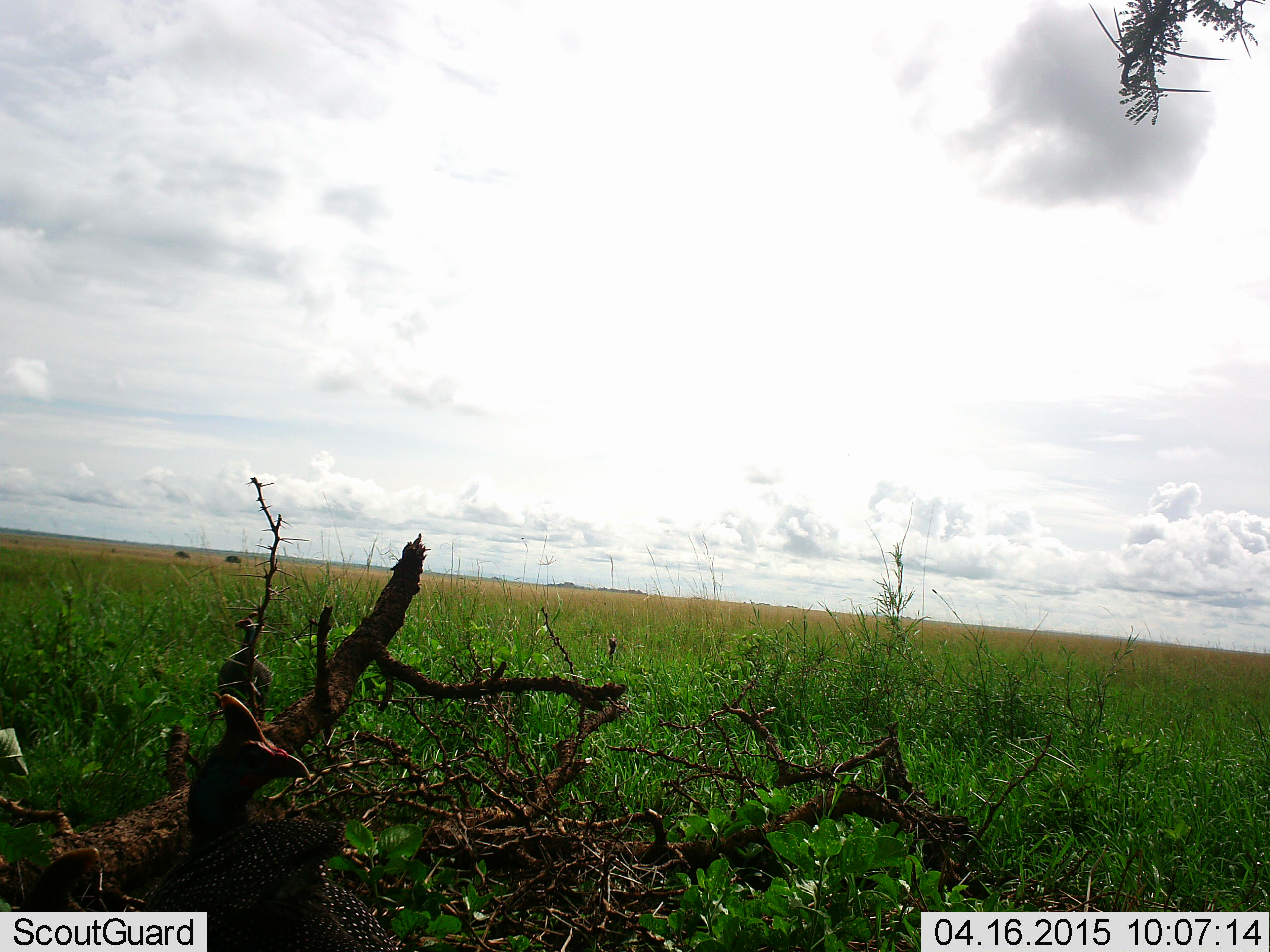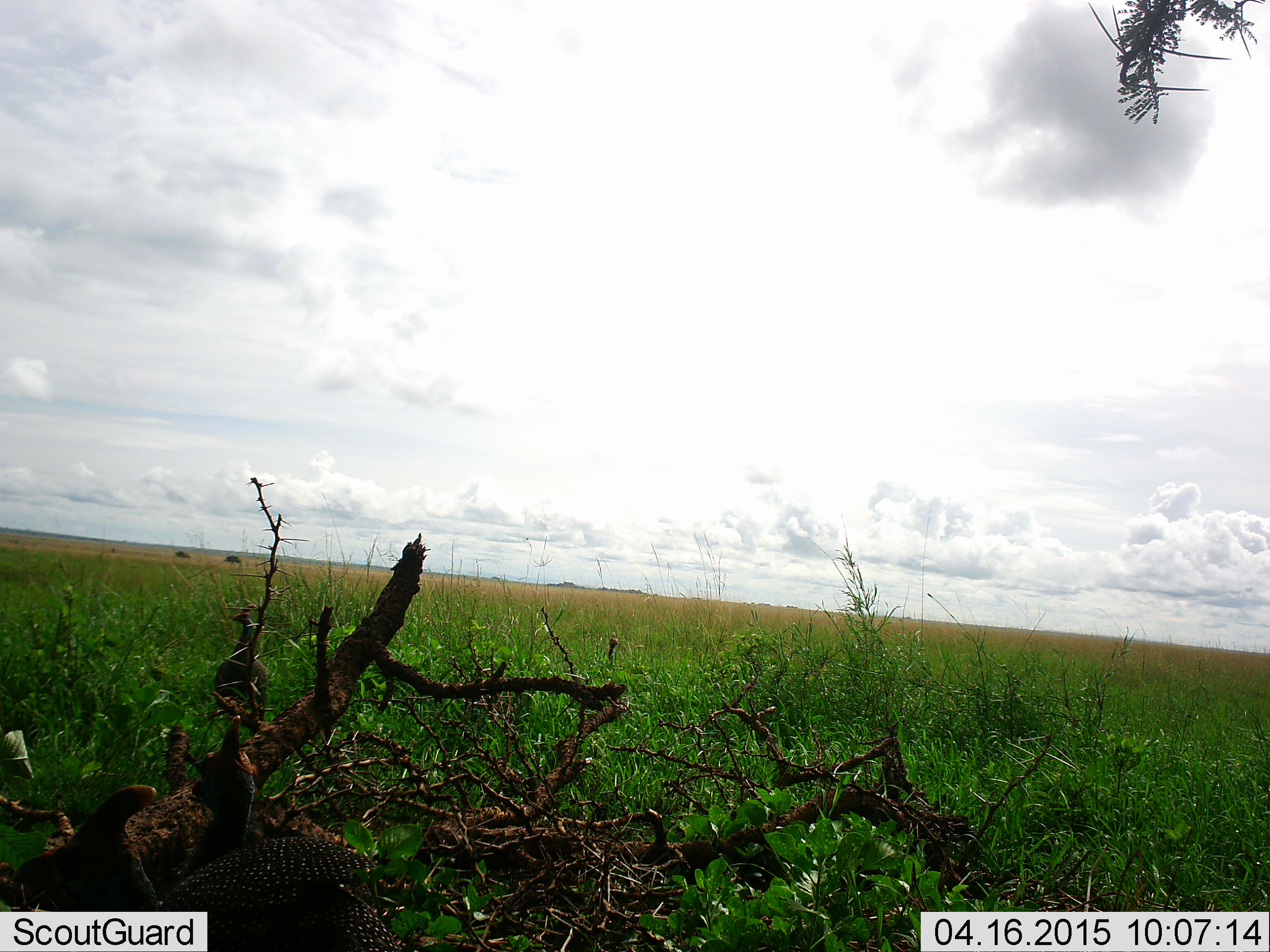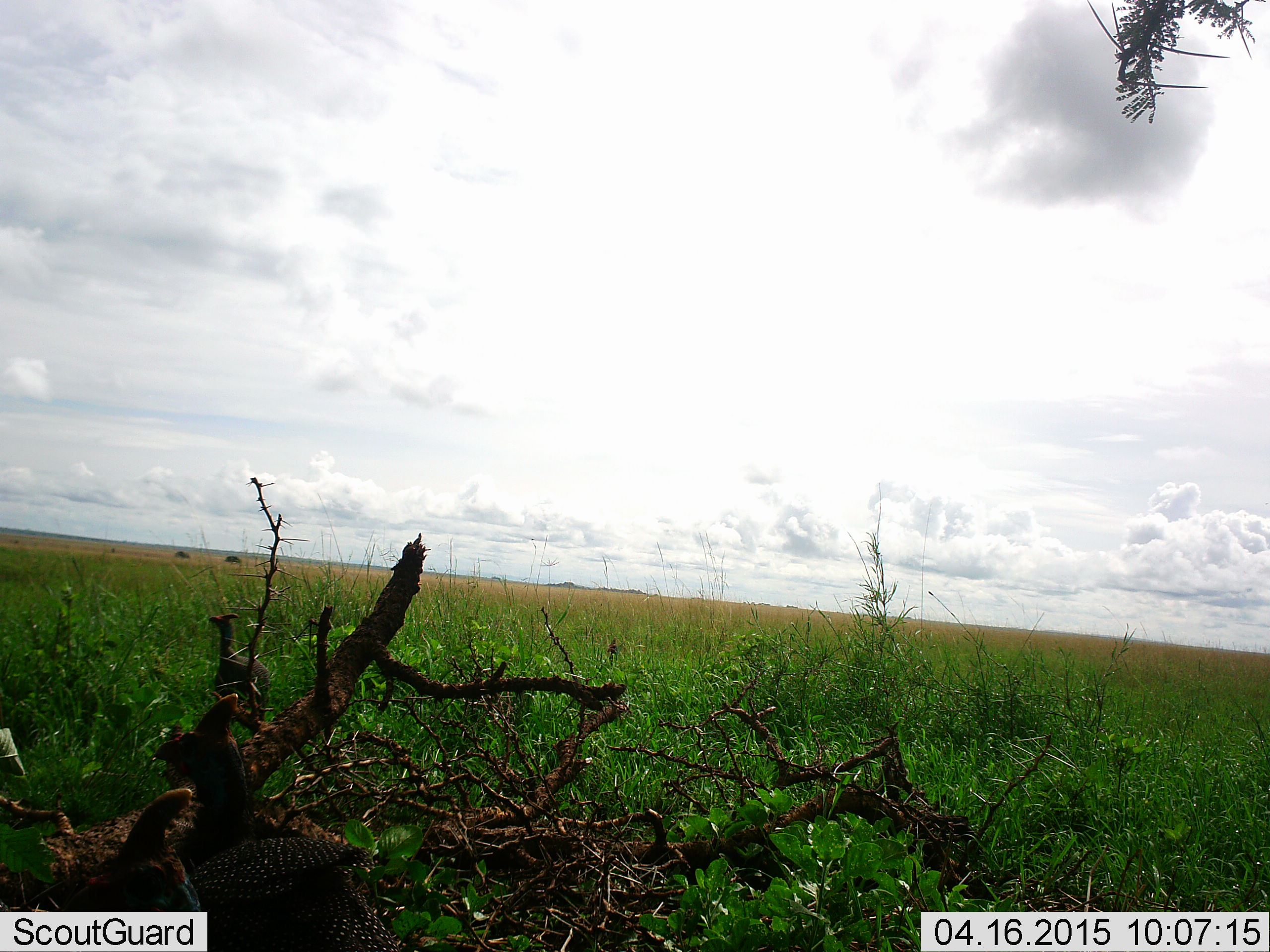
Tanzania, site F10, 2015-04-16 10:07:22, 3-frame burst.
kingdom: Animalia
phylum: Chordata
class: Aves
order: Galliformes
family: Numididae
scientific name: Numididae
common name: guinea fowl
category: guineafowl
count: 3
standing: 80%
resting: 0%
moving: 50%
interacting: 0%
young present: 0%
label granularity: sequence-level